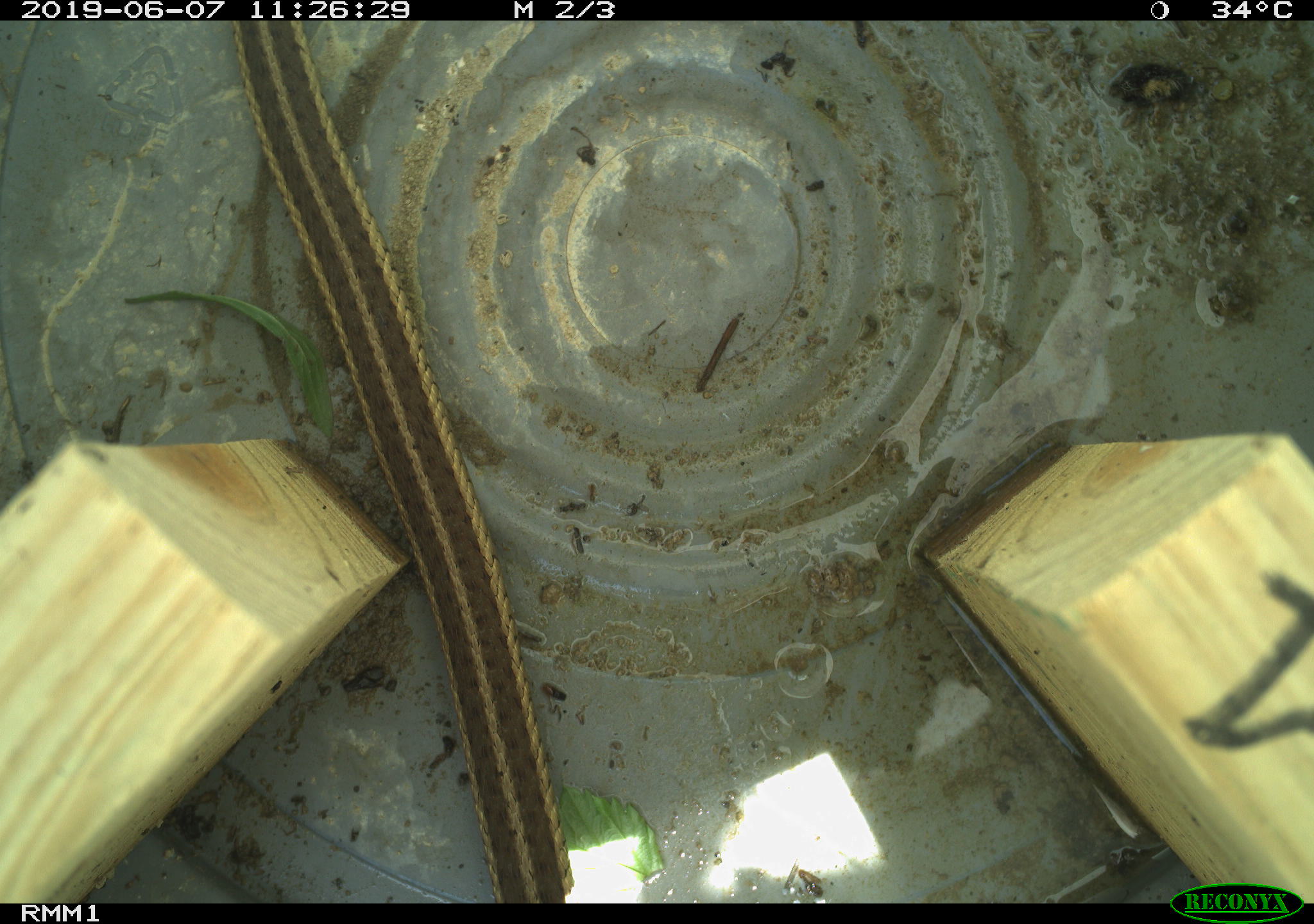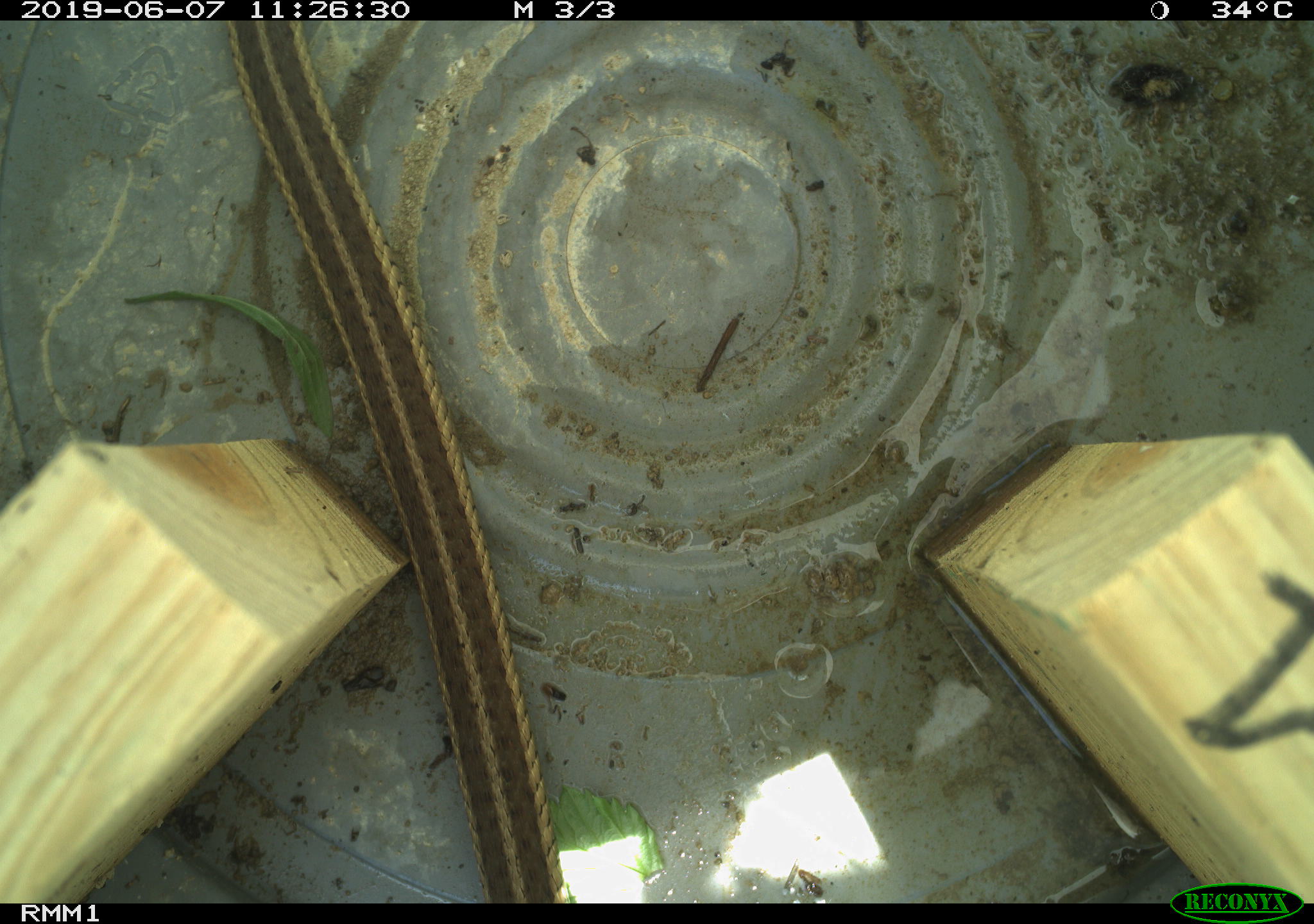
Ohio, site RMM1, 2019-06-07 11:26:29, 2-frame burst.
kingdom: Animalia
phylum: Chordata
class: Reptilia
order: Squamata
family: Colubridae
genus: Thamnophis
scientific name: Thamnophis sirtalis sirtalis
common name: eastern gartersnake